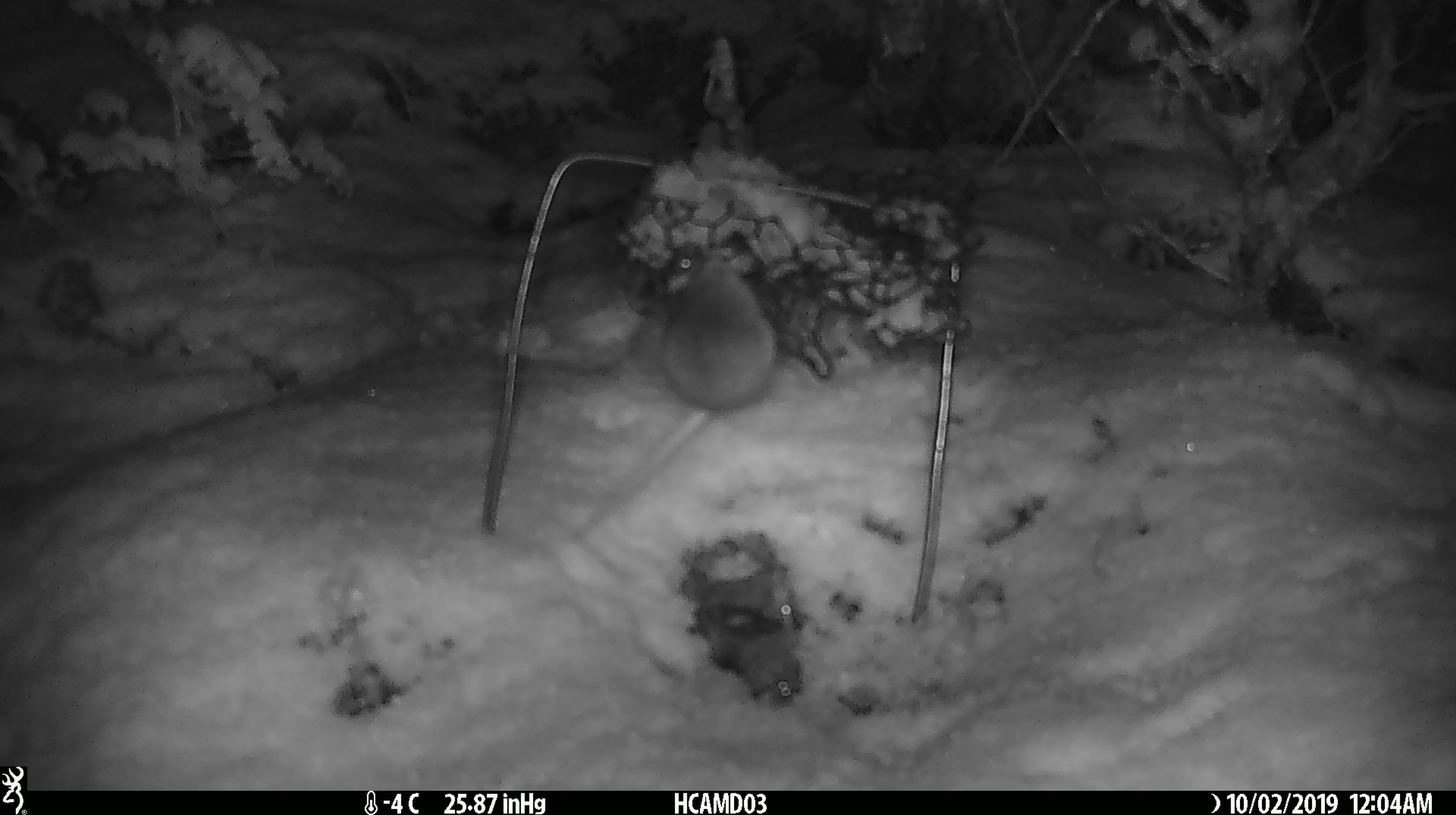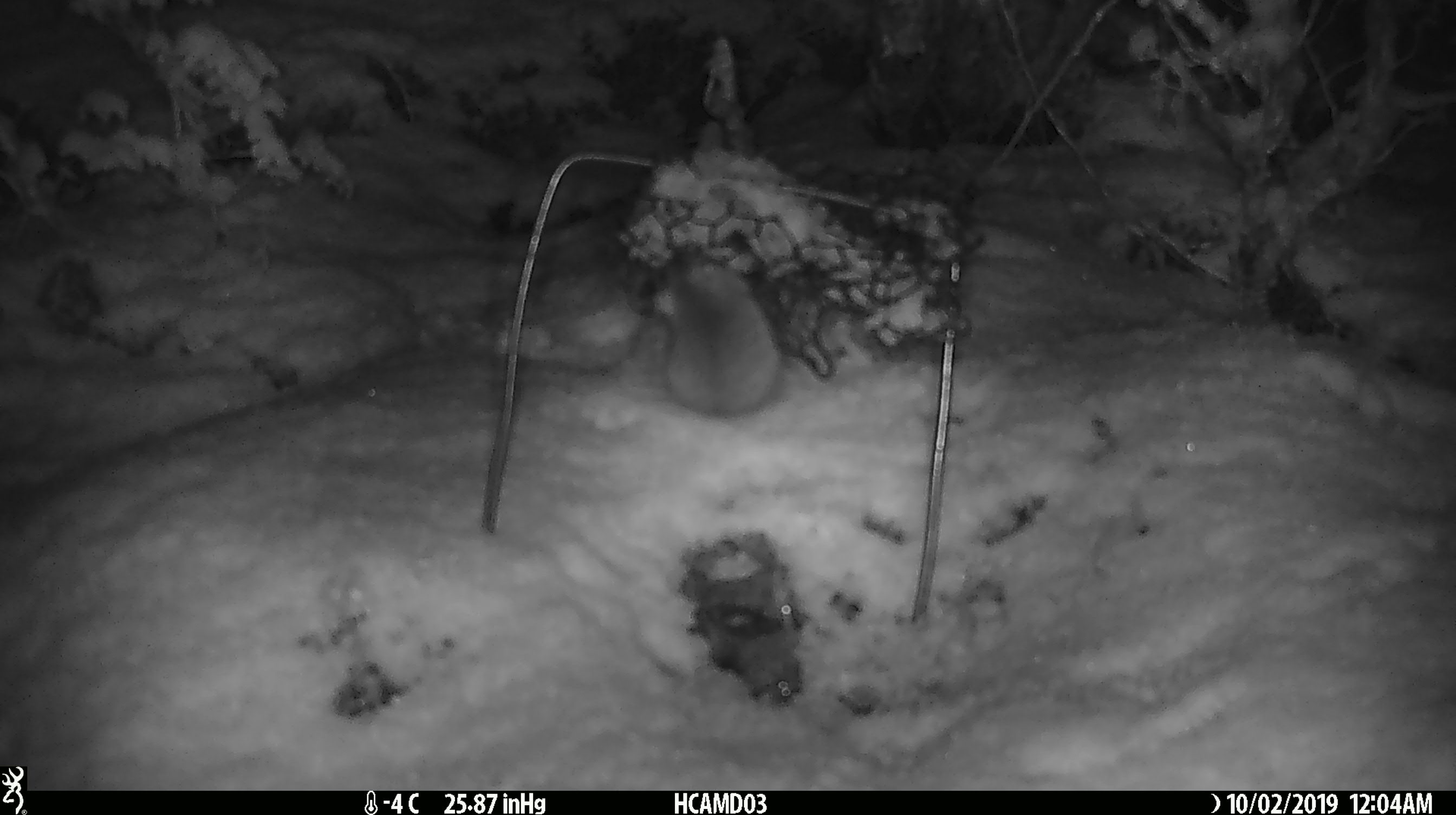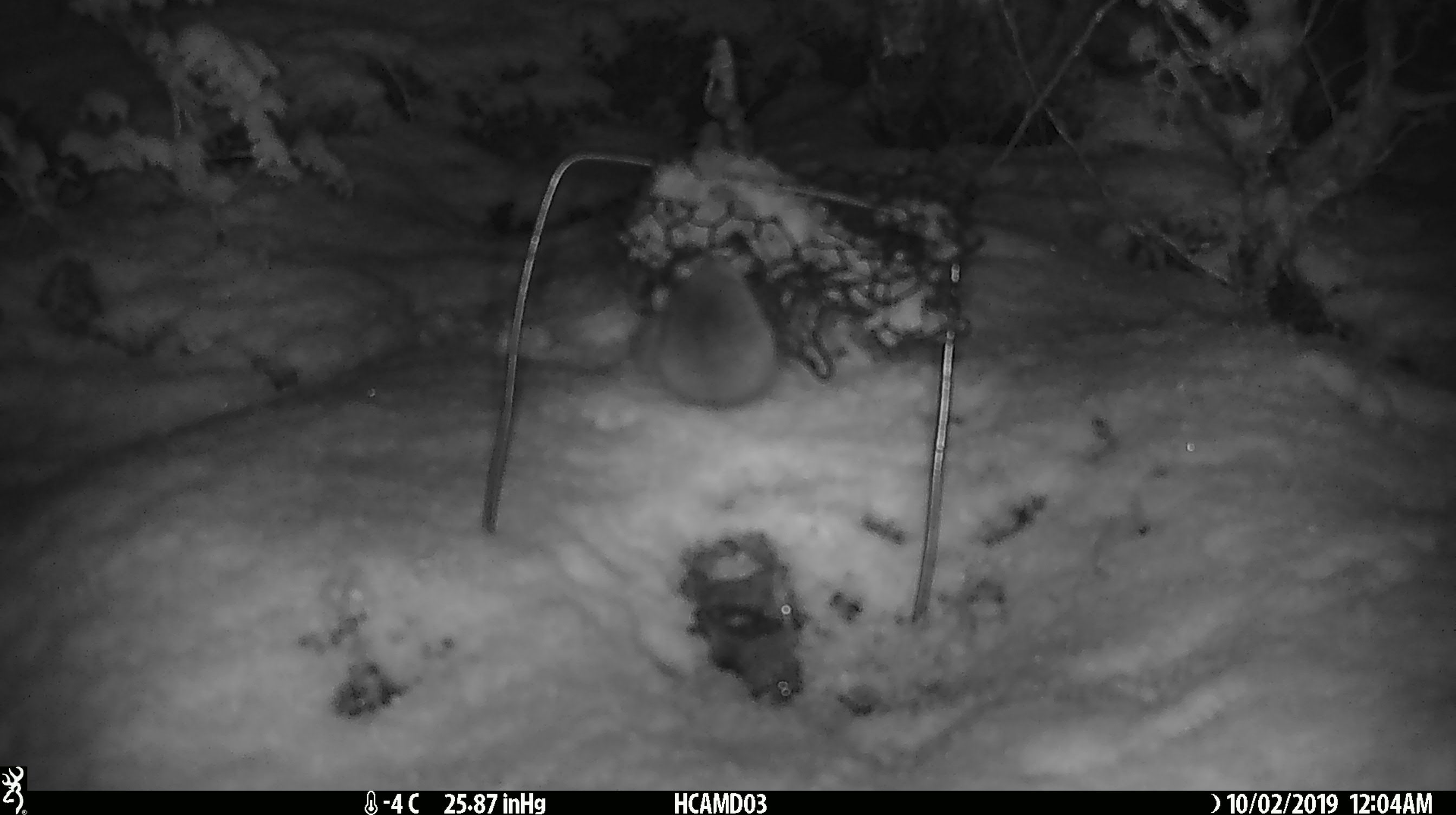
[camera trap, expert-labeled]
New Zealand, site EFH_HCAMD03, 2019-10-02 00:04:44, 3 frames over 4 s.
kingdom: Animalia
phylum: Chordata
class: Mammalia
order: Rodentia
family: Muridae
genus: Mus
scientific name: Mus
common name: mouse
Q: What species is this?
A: Mouse (Mus).